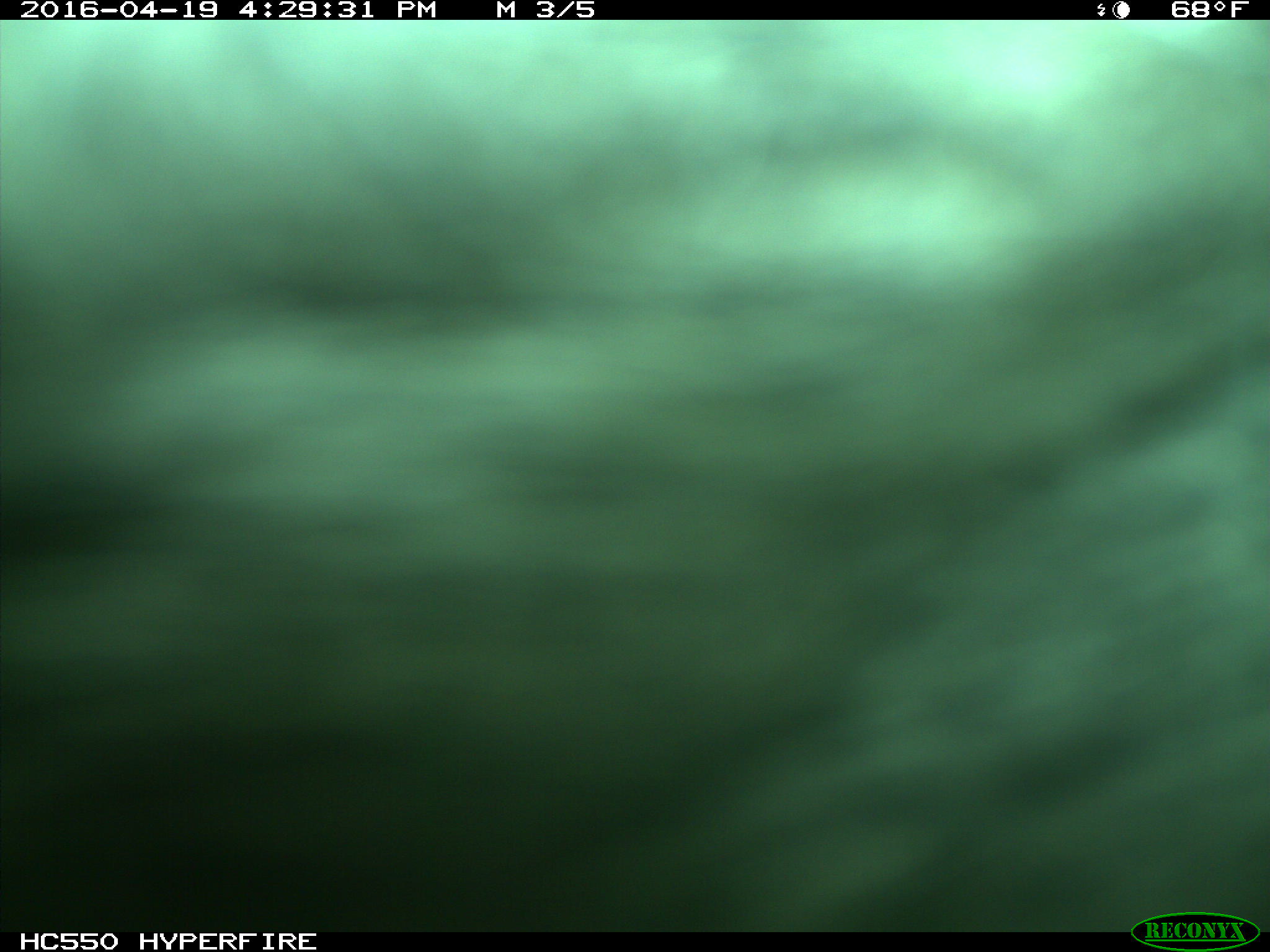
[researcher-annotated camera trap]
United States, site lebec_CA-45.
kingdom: Animalia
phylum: Chordata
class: Mammalia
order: Artiodactyla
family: Bovidae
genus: Bos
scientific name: Bos taurus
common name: domestic cow